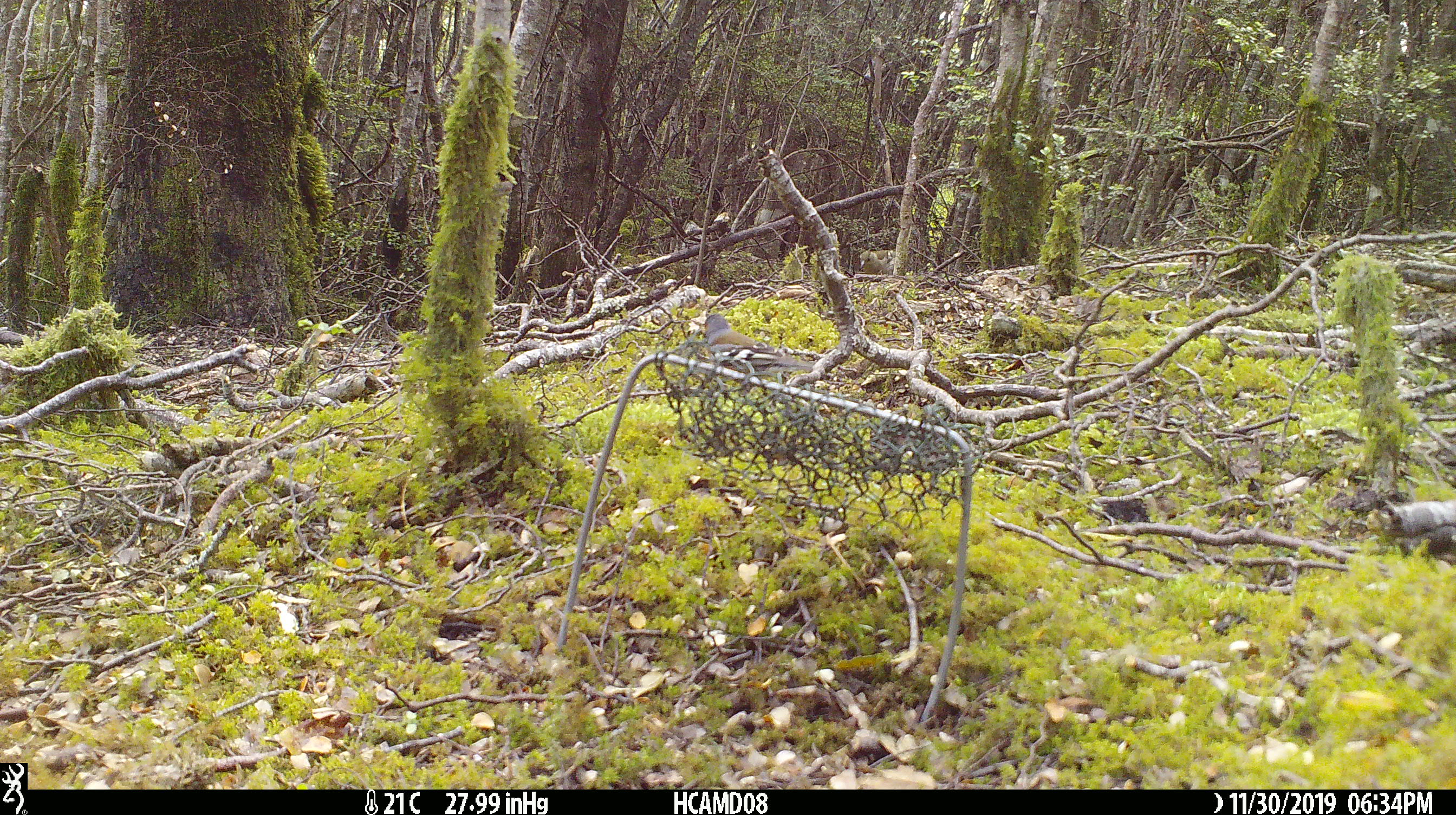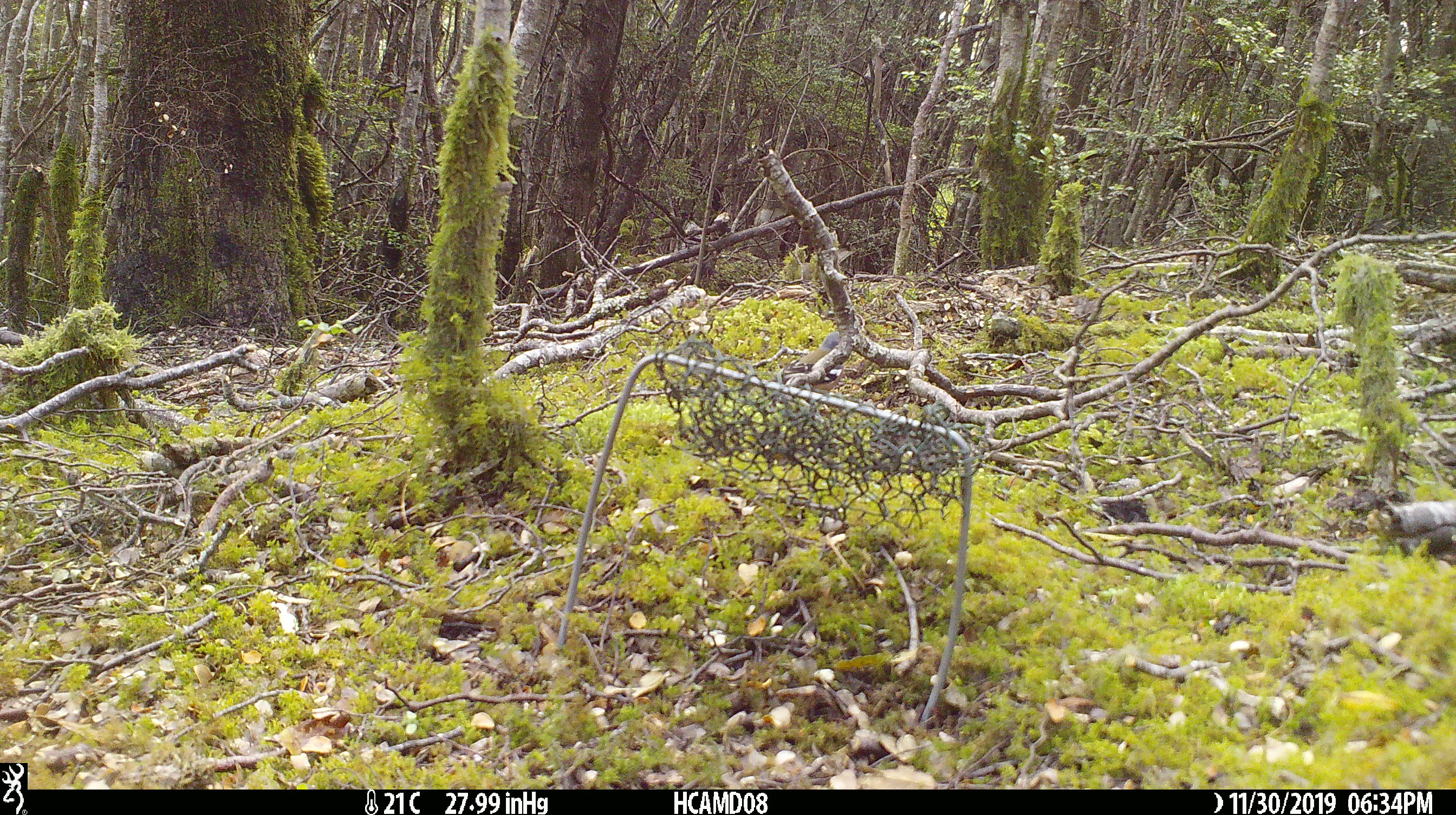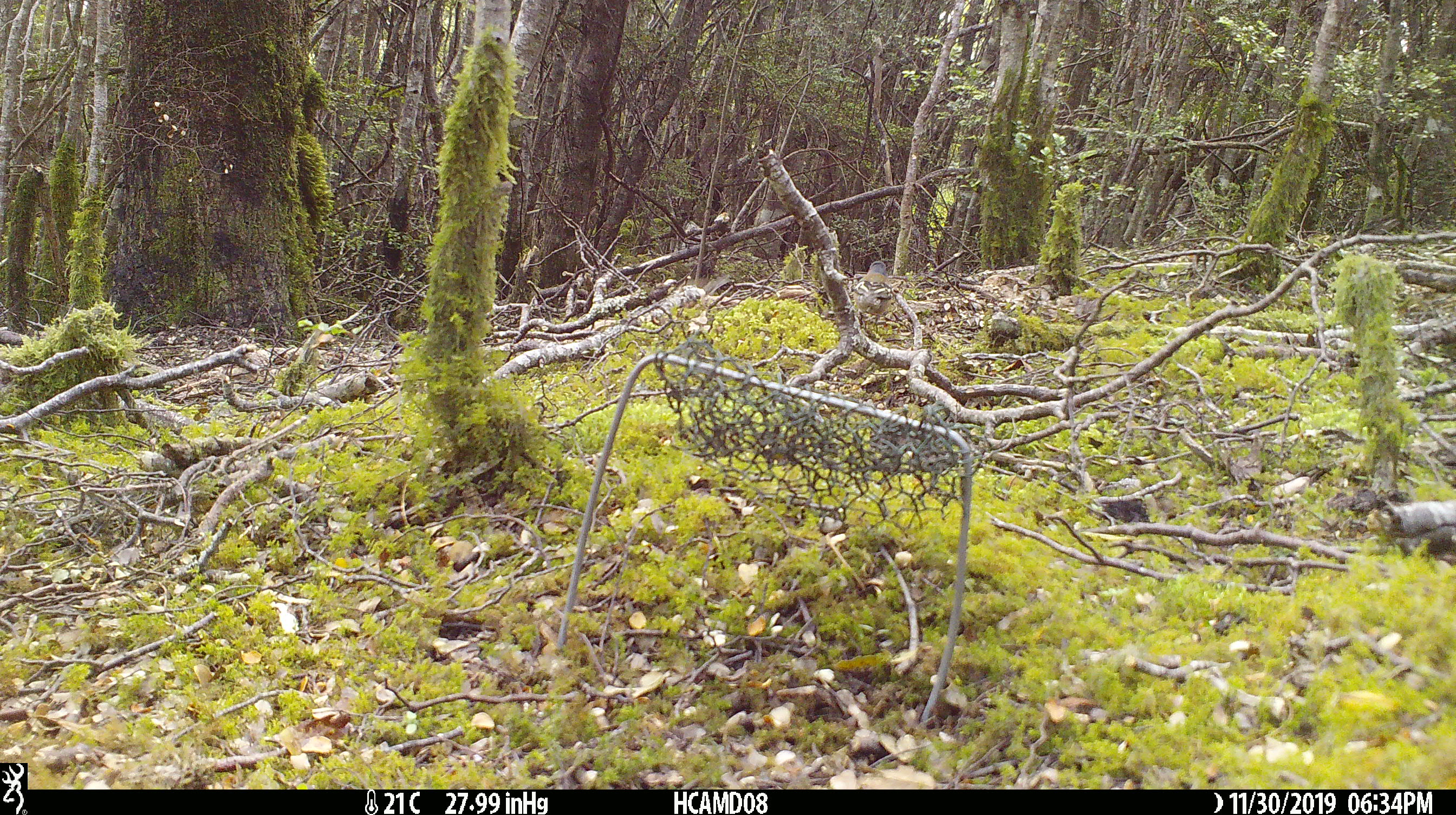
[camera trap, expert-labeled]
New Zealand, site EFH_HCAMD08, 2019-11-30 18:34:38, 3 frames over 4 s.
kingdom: Animalia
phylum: Chordata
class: Aves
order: Passeriformes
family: Fringillidae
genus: Fringilla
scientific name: Fringilla coelebs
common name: common chaffinch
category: chaffinch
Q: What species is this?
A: Chaffinch (common chaffinch) (Fringilla coelebs).